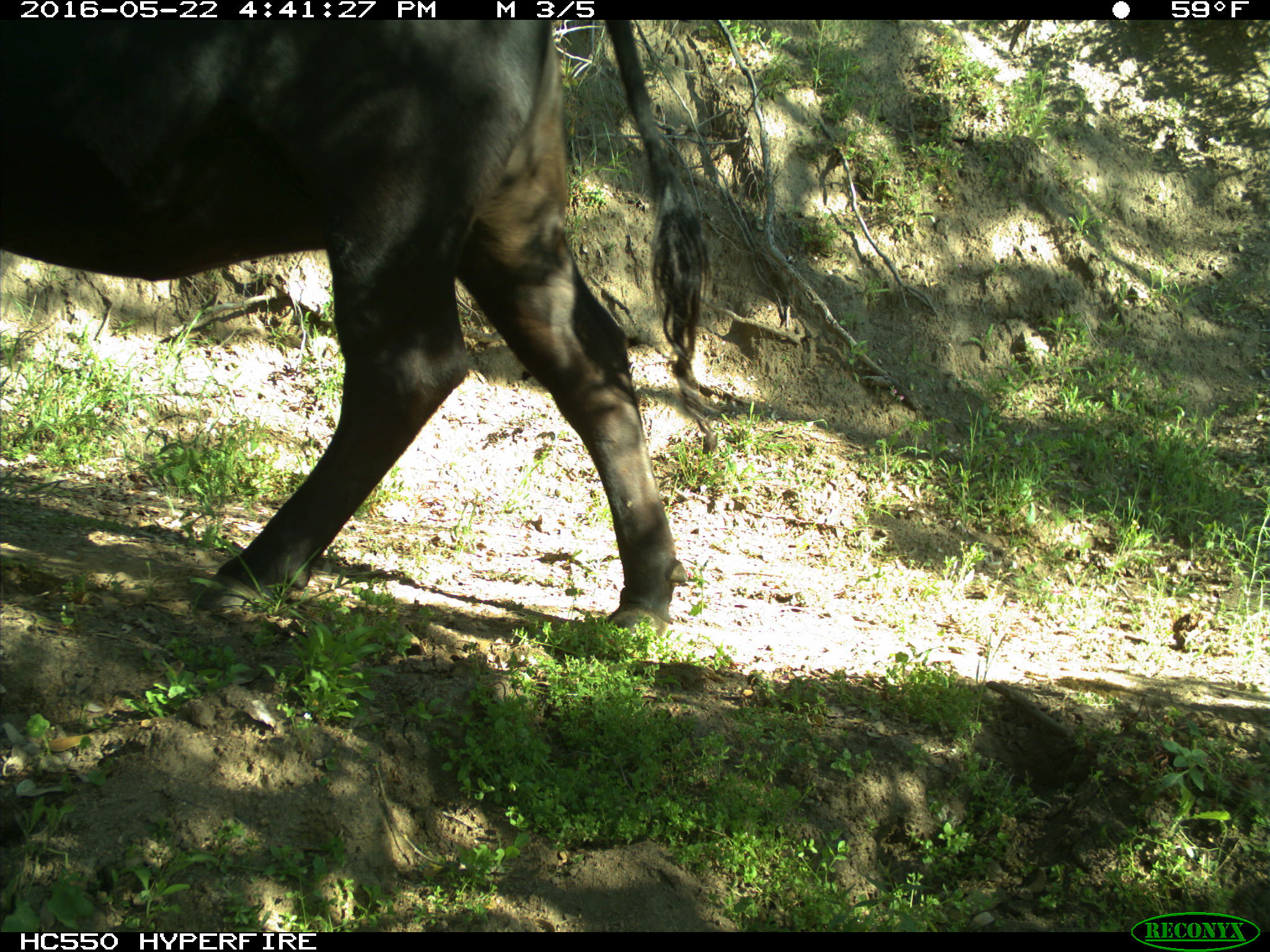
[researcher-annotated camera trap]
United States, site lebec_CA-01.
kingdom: Animalia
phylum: Chordata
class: Mammalia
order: Artiodactyla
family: Bovidae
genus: Bos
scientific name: Bos taurus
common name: domestic cow